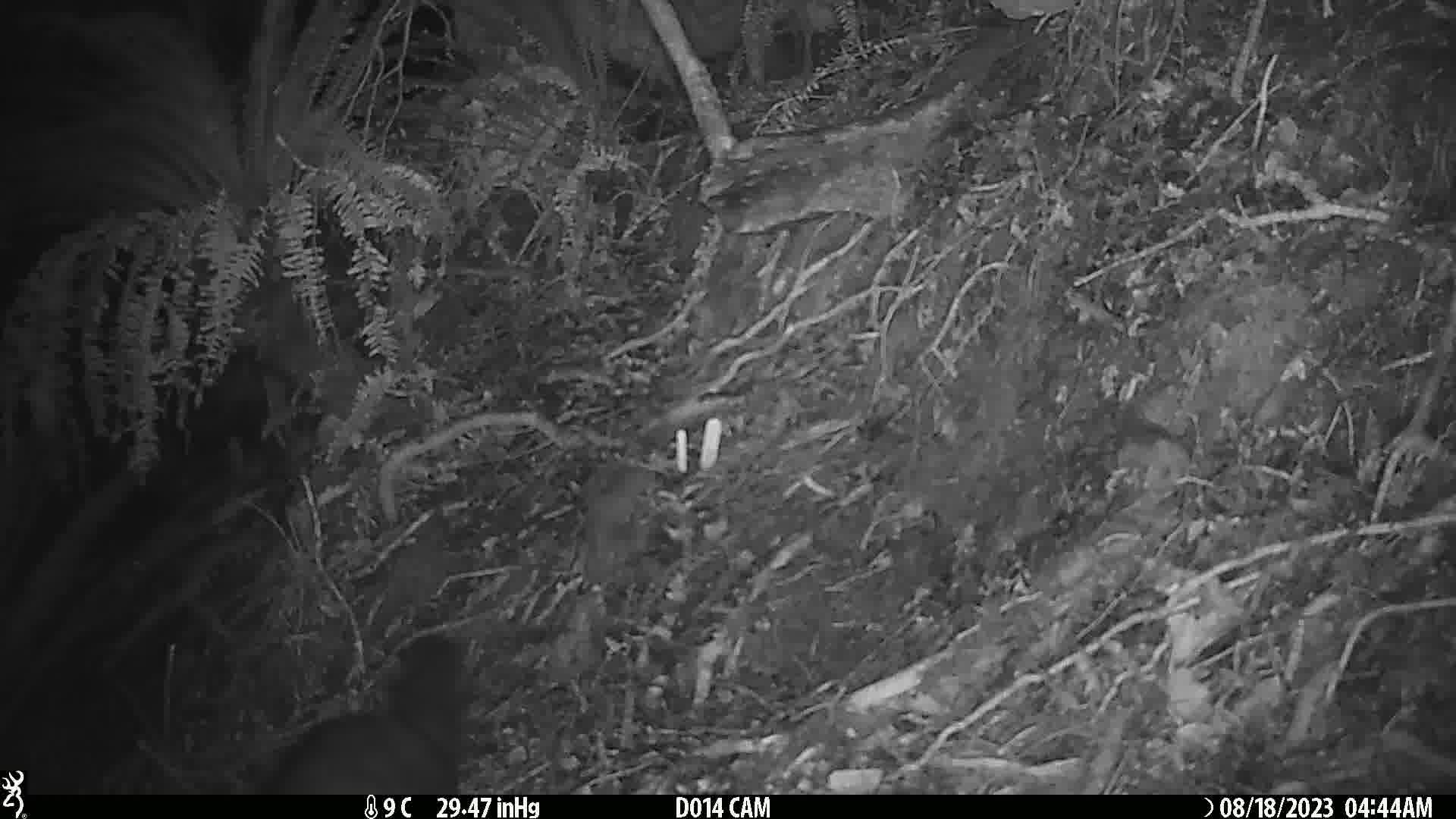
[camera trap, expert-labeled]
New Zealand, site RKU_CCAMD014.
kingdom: Animalia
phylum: Chordata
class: Mammalia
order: Diprotodontia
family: Phalangeridae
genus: Trichosurus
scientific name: Trichosurus vulpecula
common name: common brushtail possum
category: possum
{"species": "possum (common brushtail possum) (Trichosurus vulpecula)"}